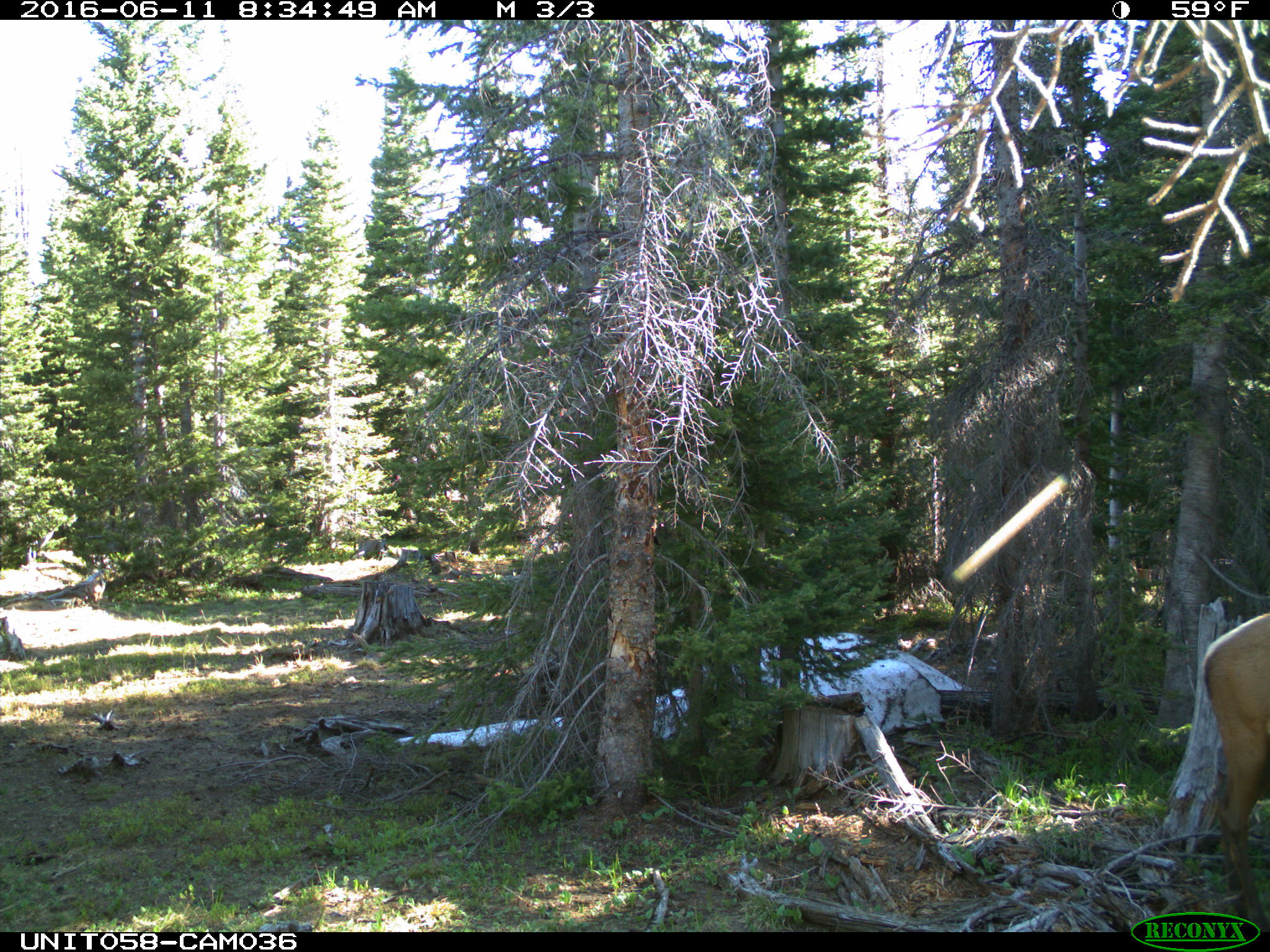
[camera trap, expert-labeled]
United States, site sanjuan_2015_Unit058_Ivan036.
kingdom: Animalia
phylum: Chordata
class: Mammalia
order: Artiodactyla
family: Cervidae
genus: Cervus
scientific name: Cervus elaphus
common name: red deer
Cervus elaphus (red deer).